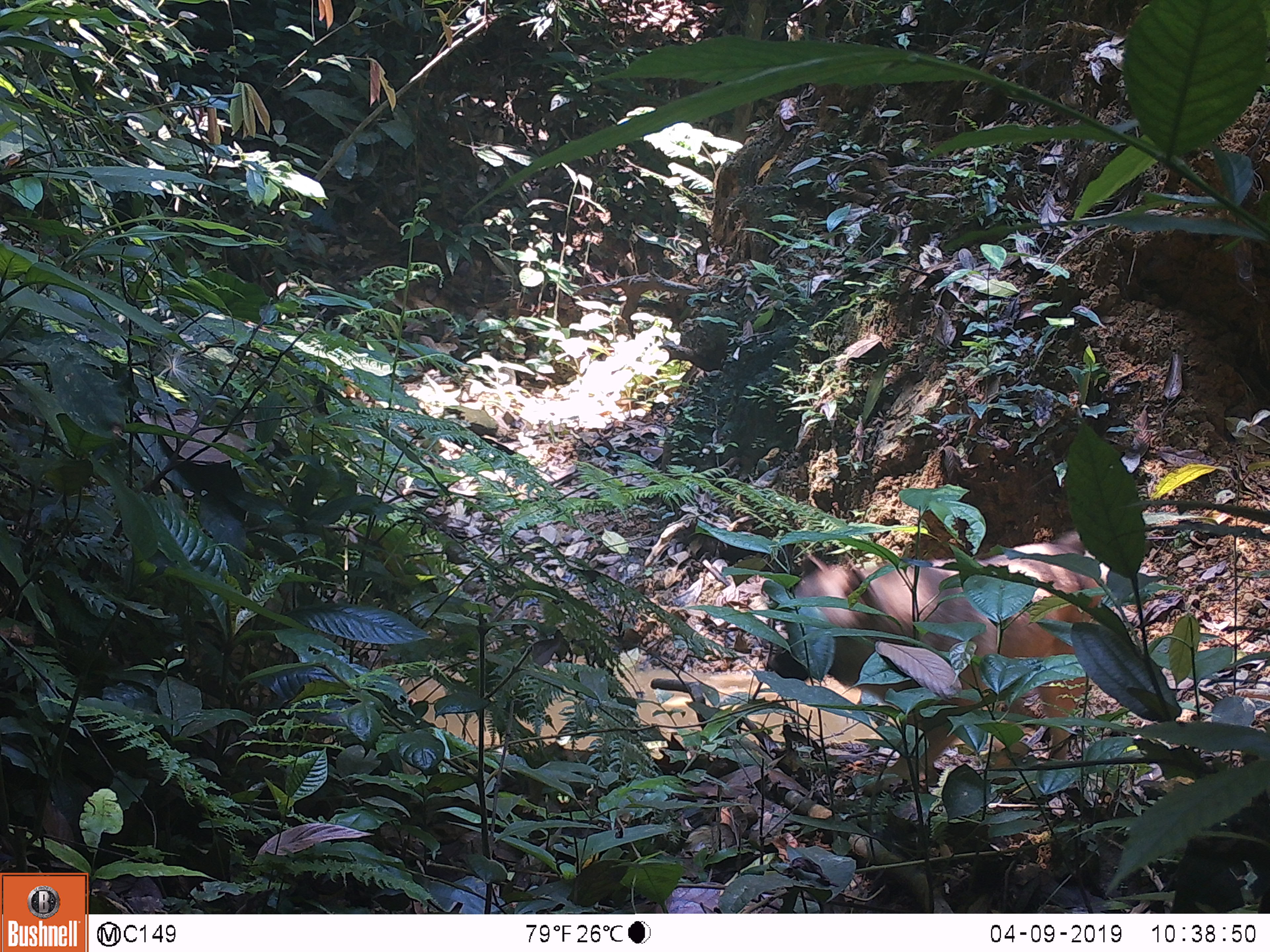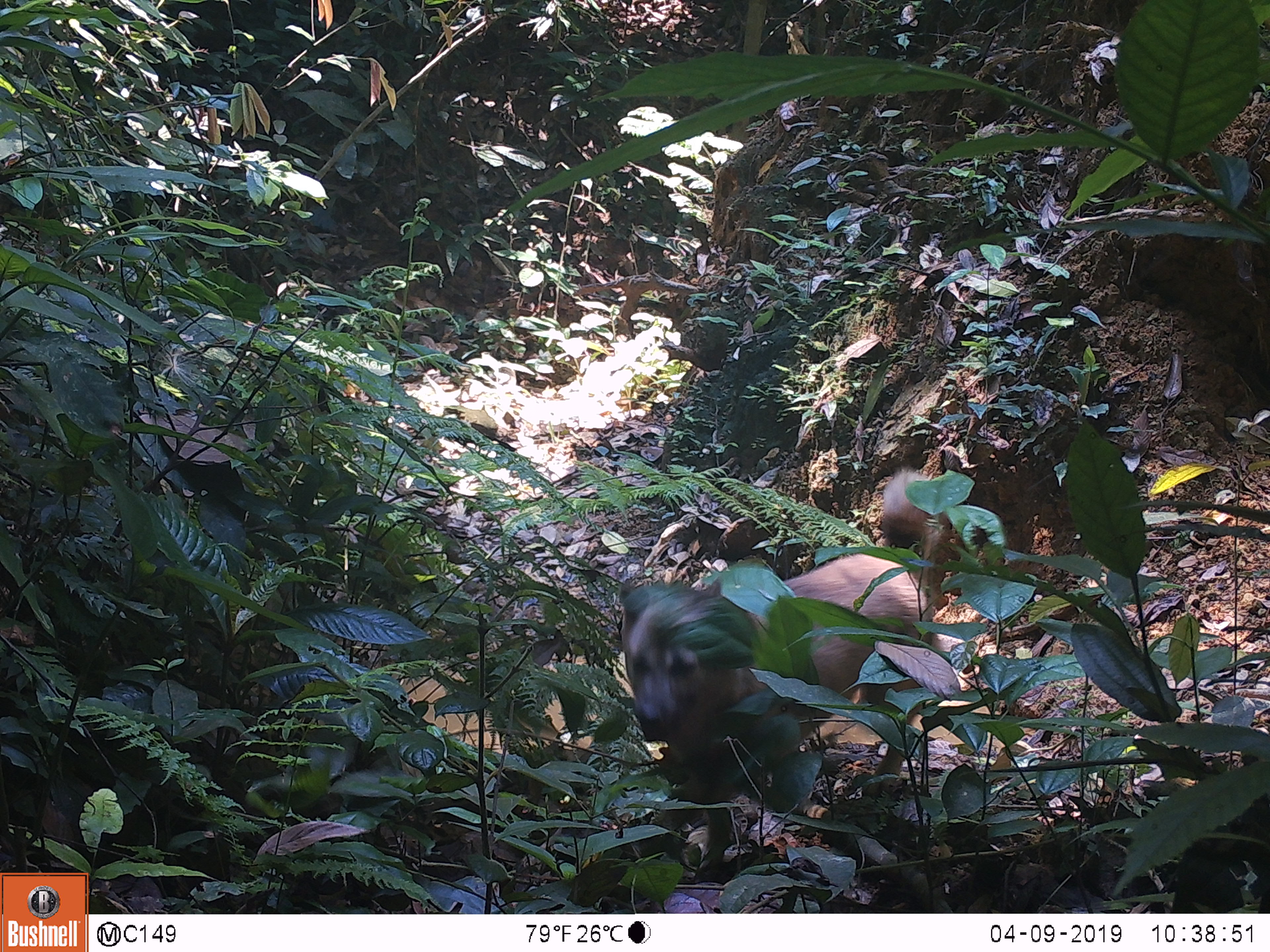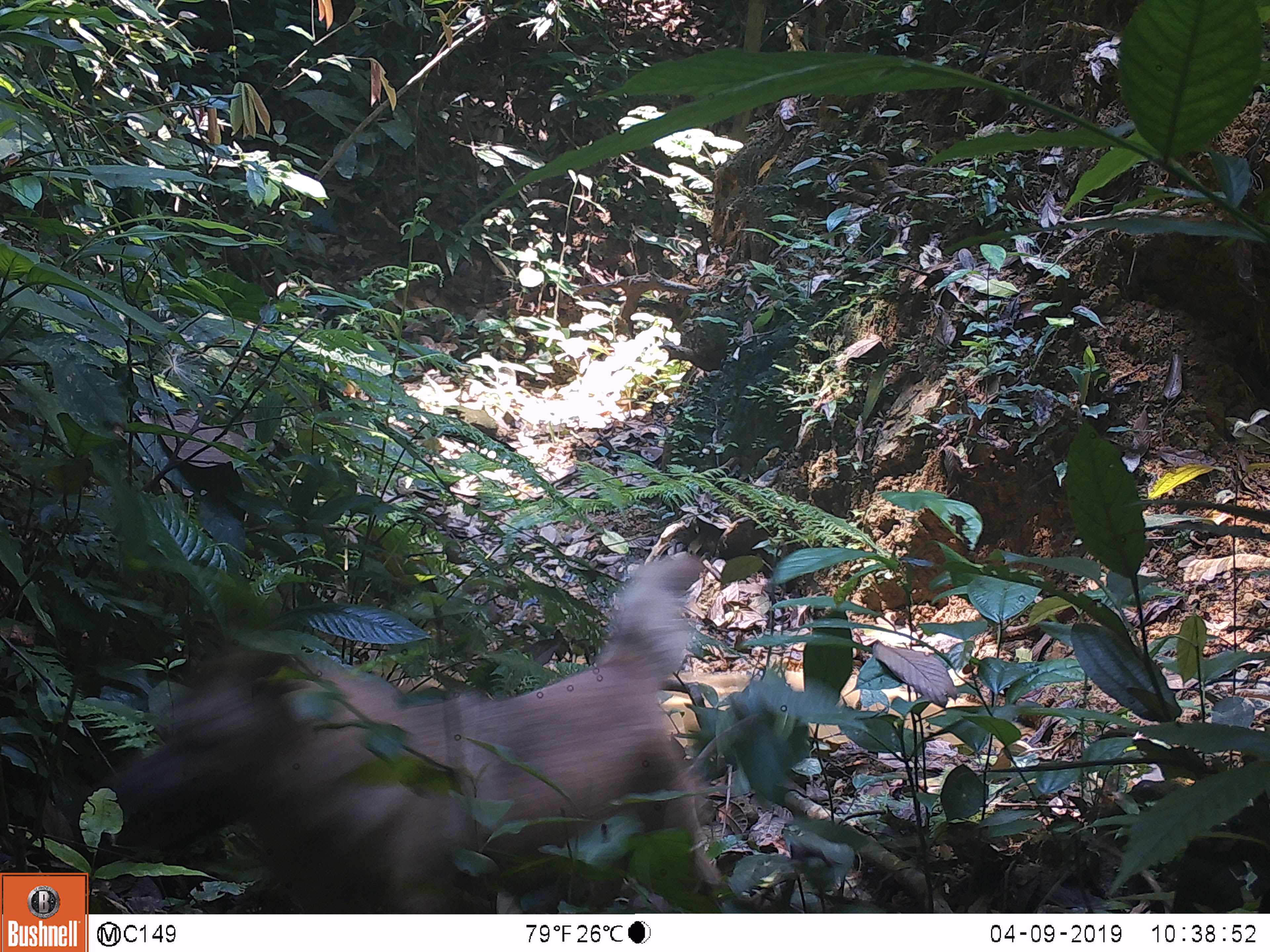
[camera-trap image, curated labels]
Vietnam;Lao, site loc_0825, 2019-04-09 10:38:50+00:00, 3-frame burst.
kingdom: Animalia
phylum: Chordata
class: Mammalia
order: Carnivora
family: Canidae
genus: Canis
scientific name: Canis familiaris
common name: domestic dog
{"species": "domestic dog (Canis familiaris)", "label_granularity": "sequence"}